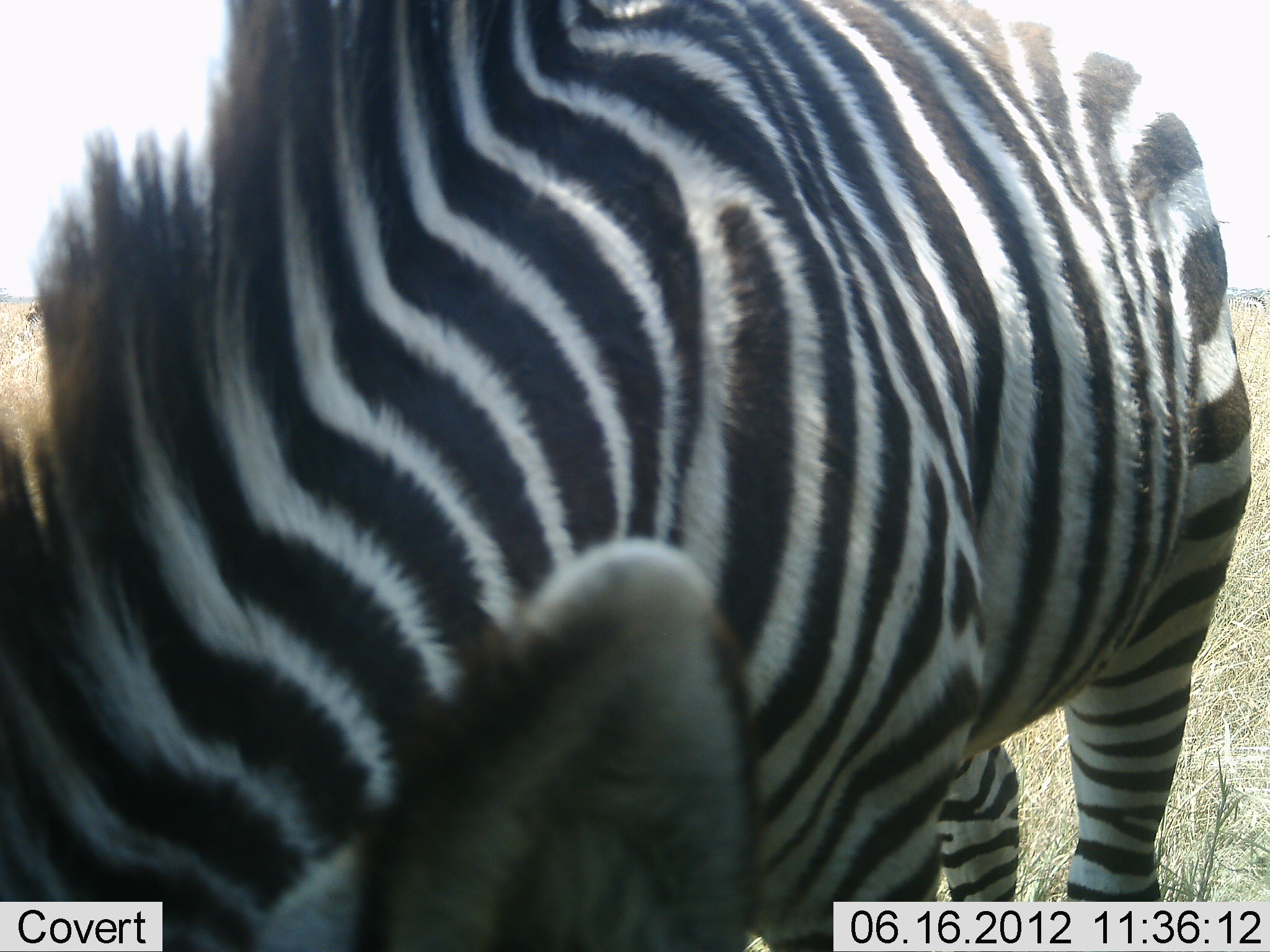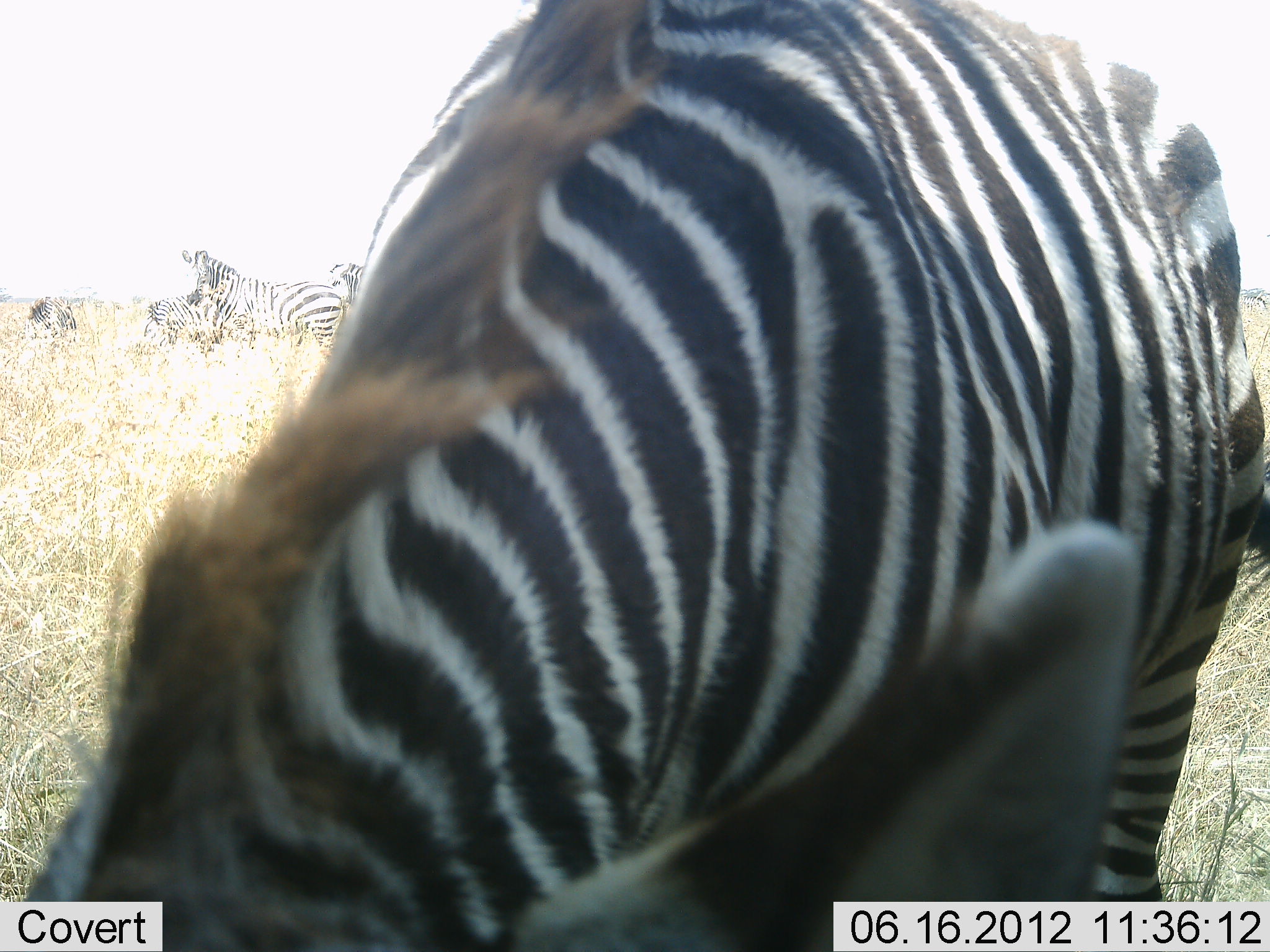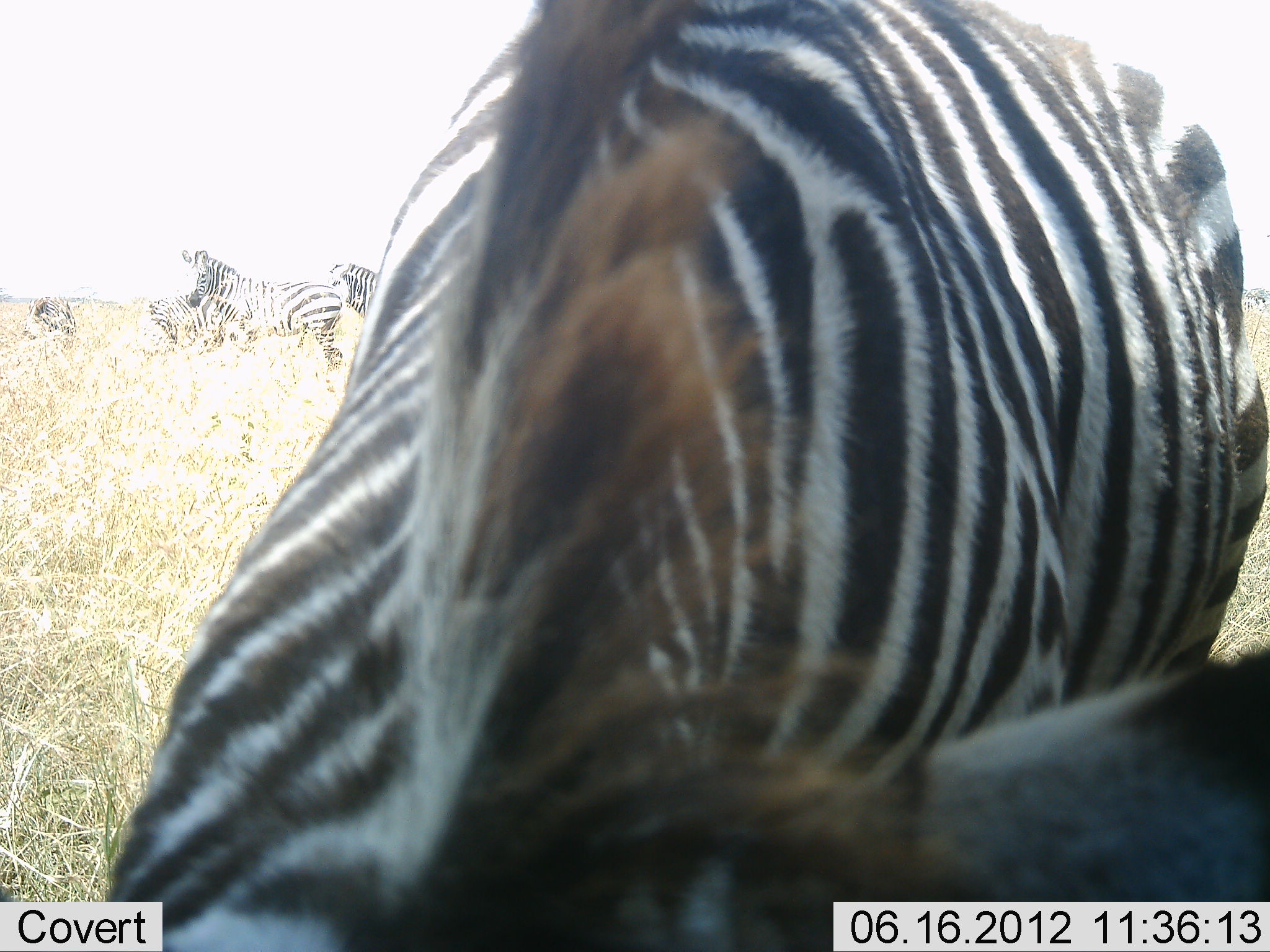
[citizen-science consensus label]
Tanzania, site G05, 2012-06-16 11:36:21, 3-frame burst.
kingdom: Animalia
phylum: Chordata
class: Mammalia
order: Perissodactyla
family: Equidae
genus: Equus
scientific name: Equus quagga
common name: plains zebra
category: zebra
Zebra (plains zebra) (Equus quagga), count 5. Behavior (volunteer vote fractions): standing 90%, resting 10%, moving 10%, interacting 0%. Young present (vote fraction): 20%. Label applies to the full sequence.